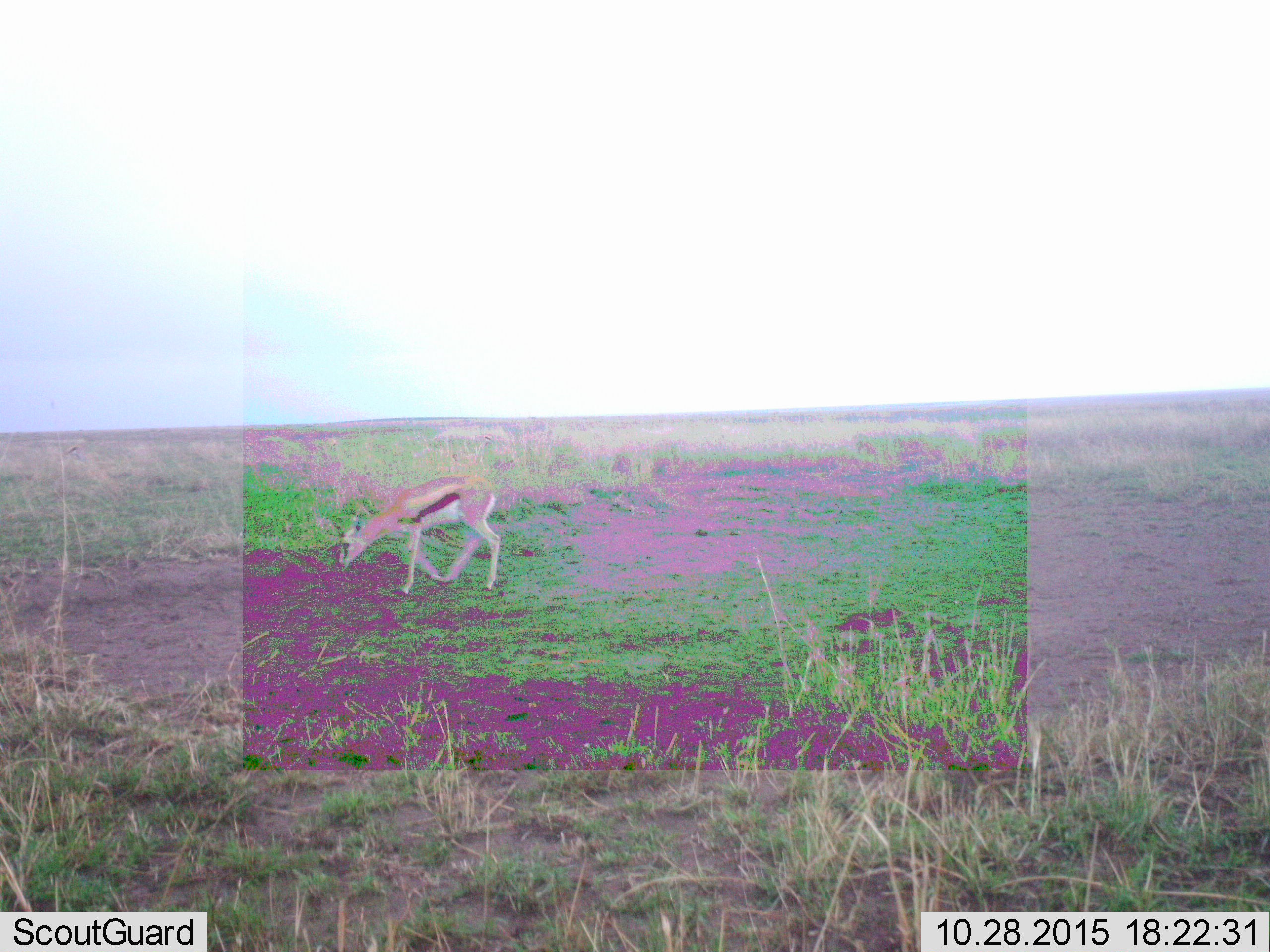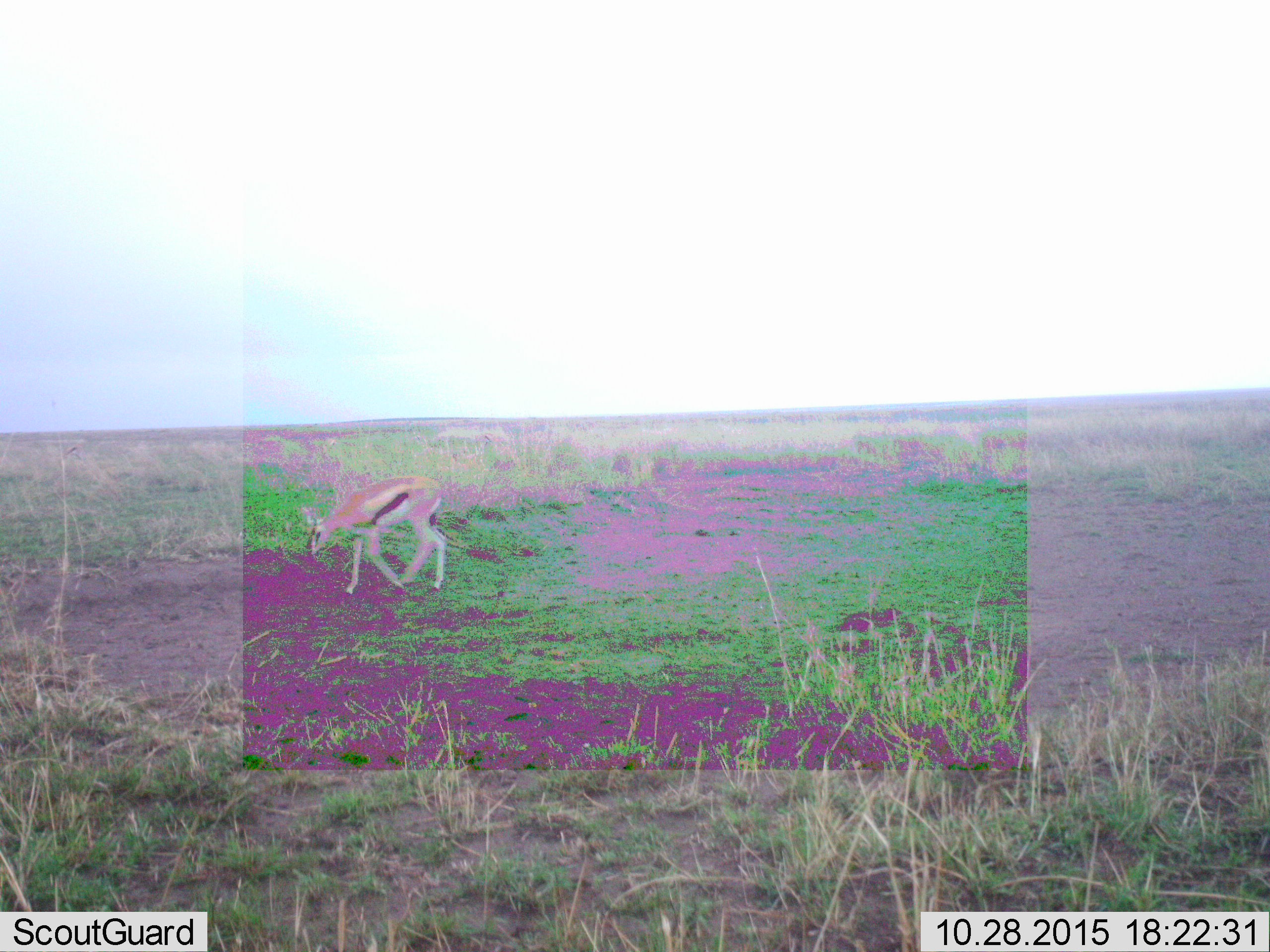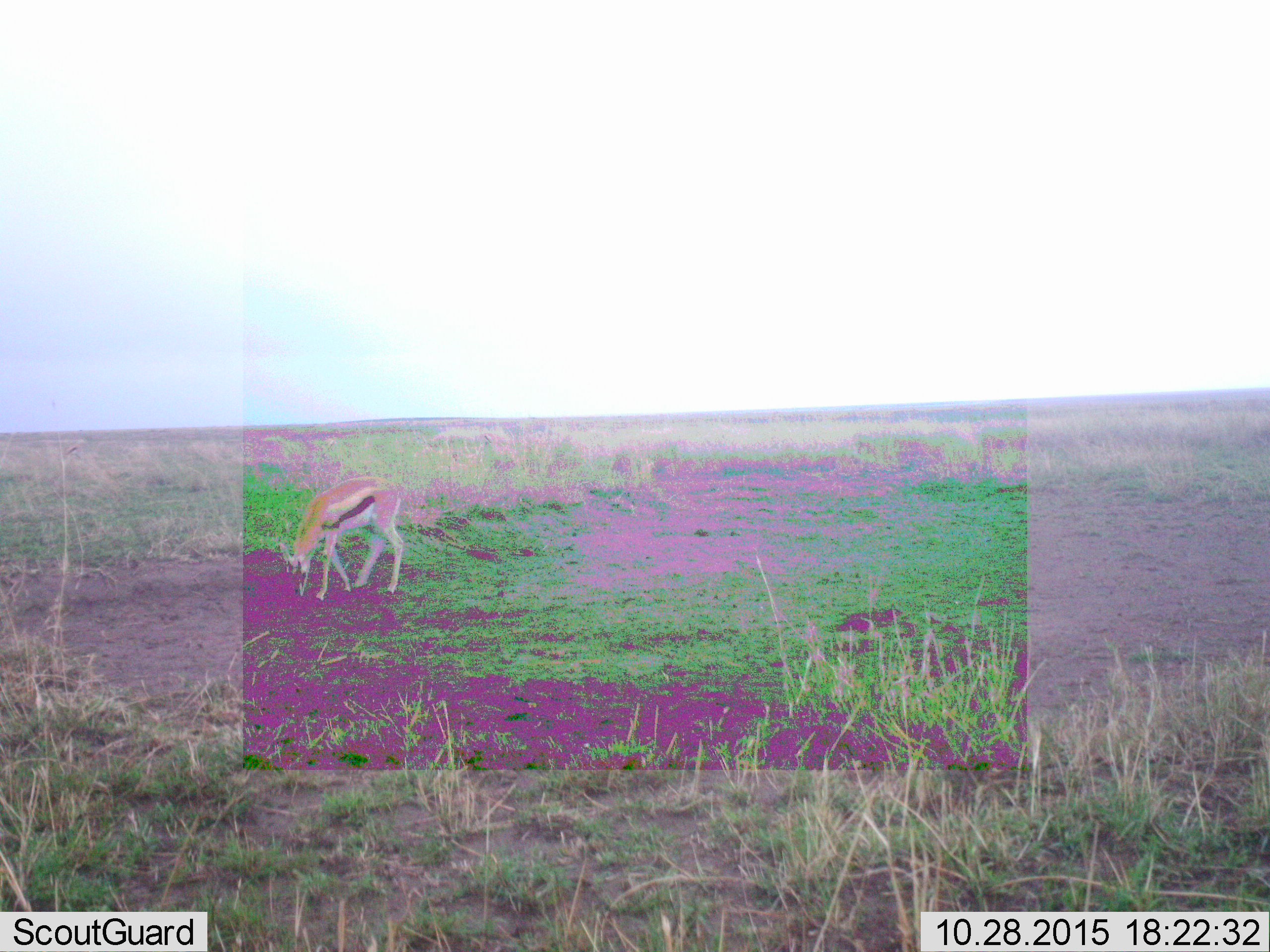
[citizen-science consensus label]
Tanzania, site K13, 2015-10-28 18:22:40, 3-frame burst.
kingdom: Animalia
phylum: Chordata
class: Mammalia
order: Artiodactyla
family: Bovidae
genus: Eudorcas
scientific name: Eudorcas thomsonii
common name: thomson's gazelle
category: gazellethomsons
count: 1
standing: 17%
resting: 0%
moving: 33%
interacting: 0%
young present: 0%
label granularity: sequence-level